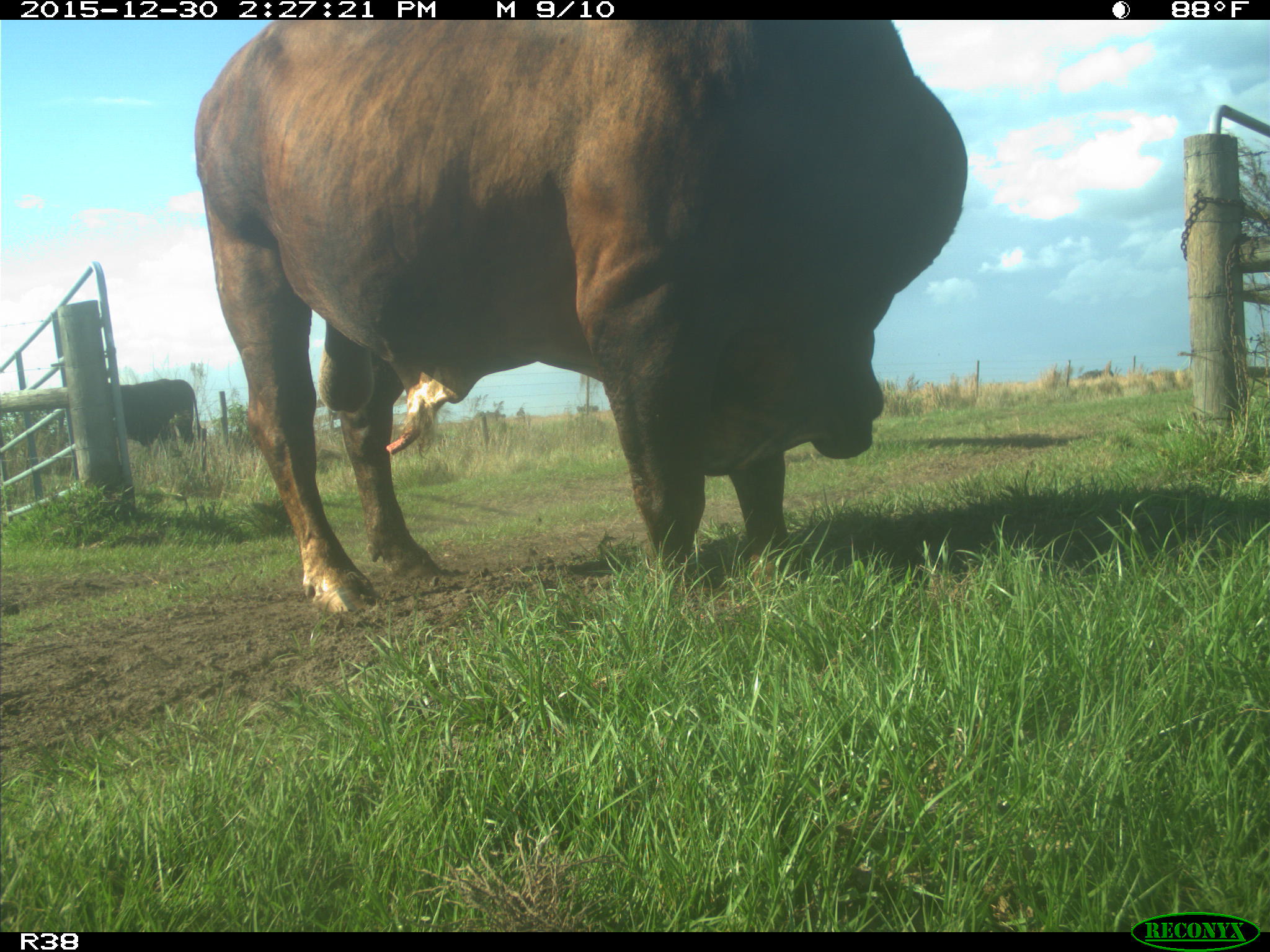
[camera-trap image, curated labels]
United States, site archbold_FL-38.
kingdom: Animalia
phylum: Chordata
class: Mammalia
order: Artiodactyla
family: Bovidae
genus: Bos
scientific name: Bos taurus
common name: domestic cow